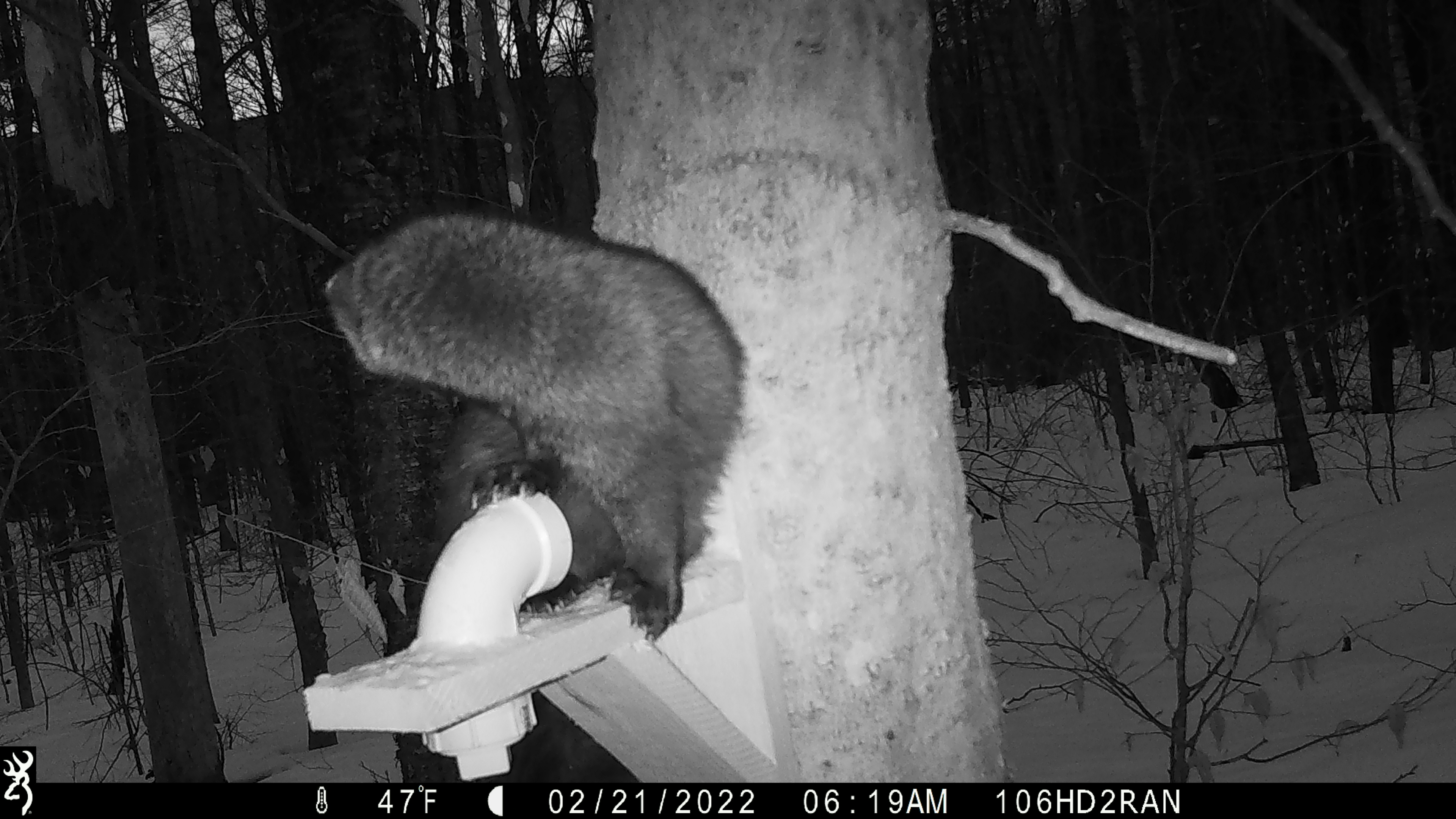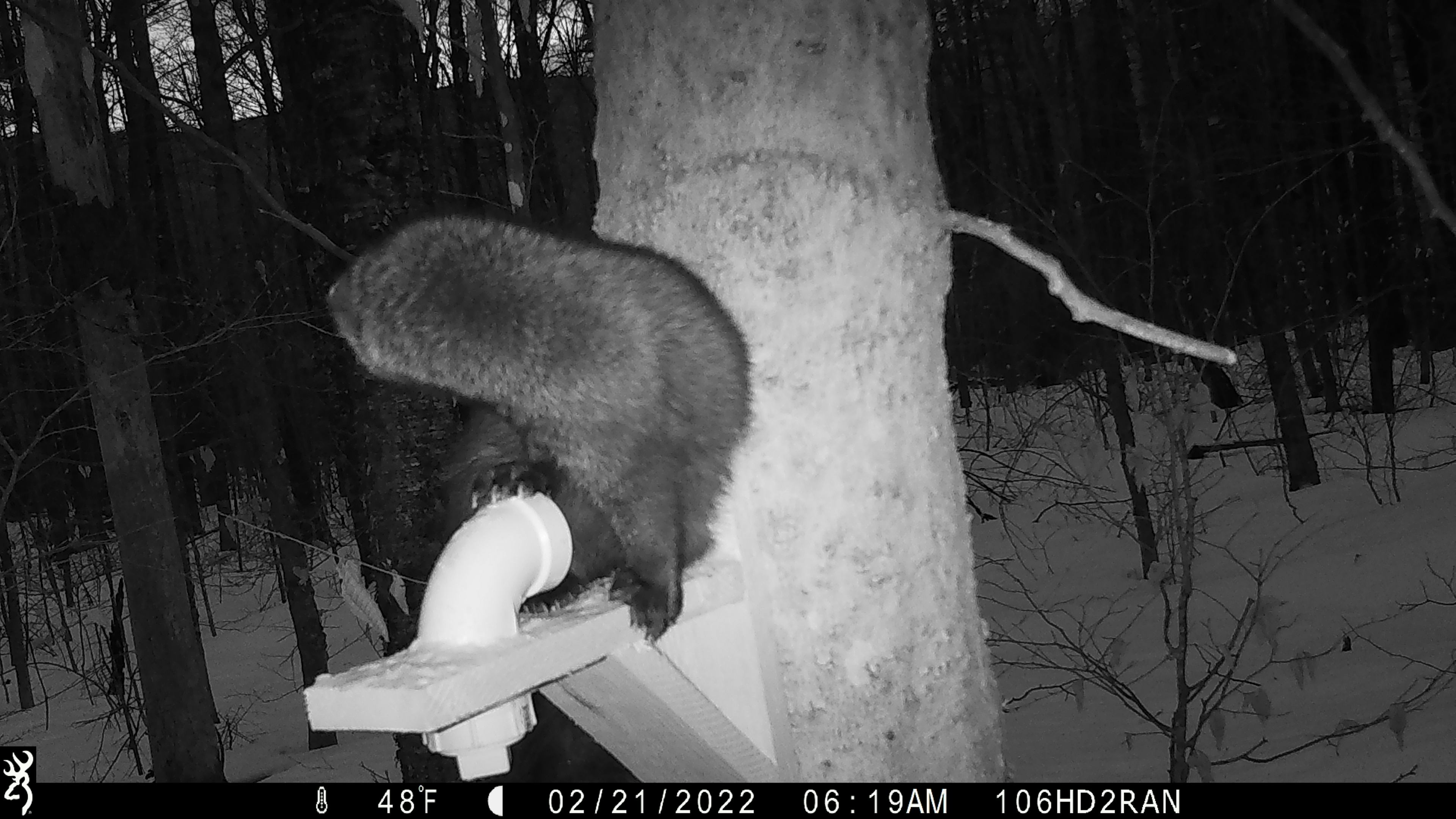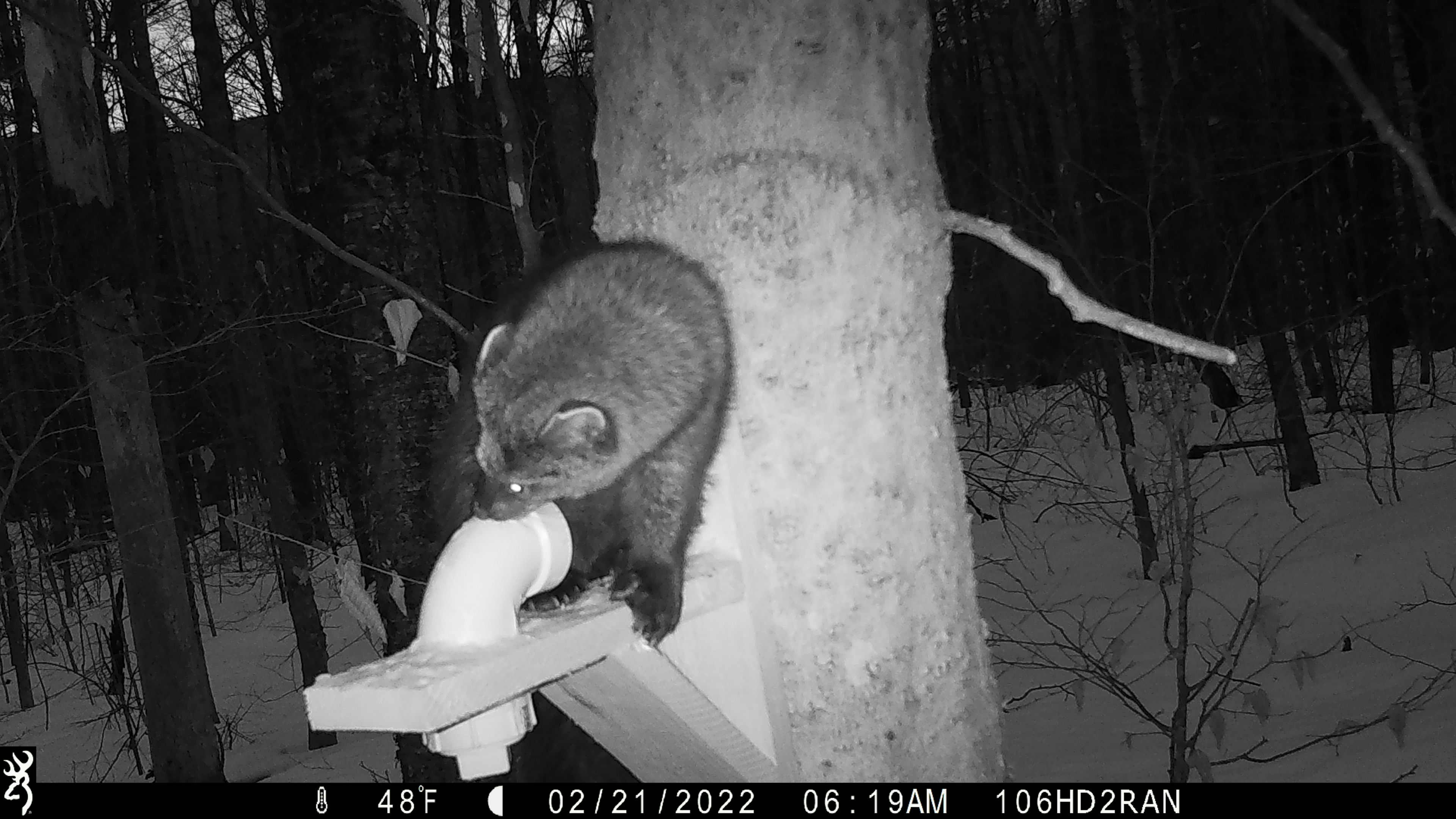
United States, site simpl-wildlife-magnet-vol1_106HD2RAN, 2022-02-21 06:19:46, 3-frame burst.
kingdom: Animalia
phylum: Chordata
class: Mammalia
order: Carnivora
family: Mustelidae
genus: Pekania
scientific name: Pekania pennanti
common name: fisher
Fisher (Pekania pennanti).